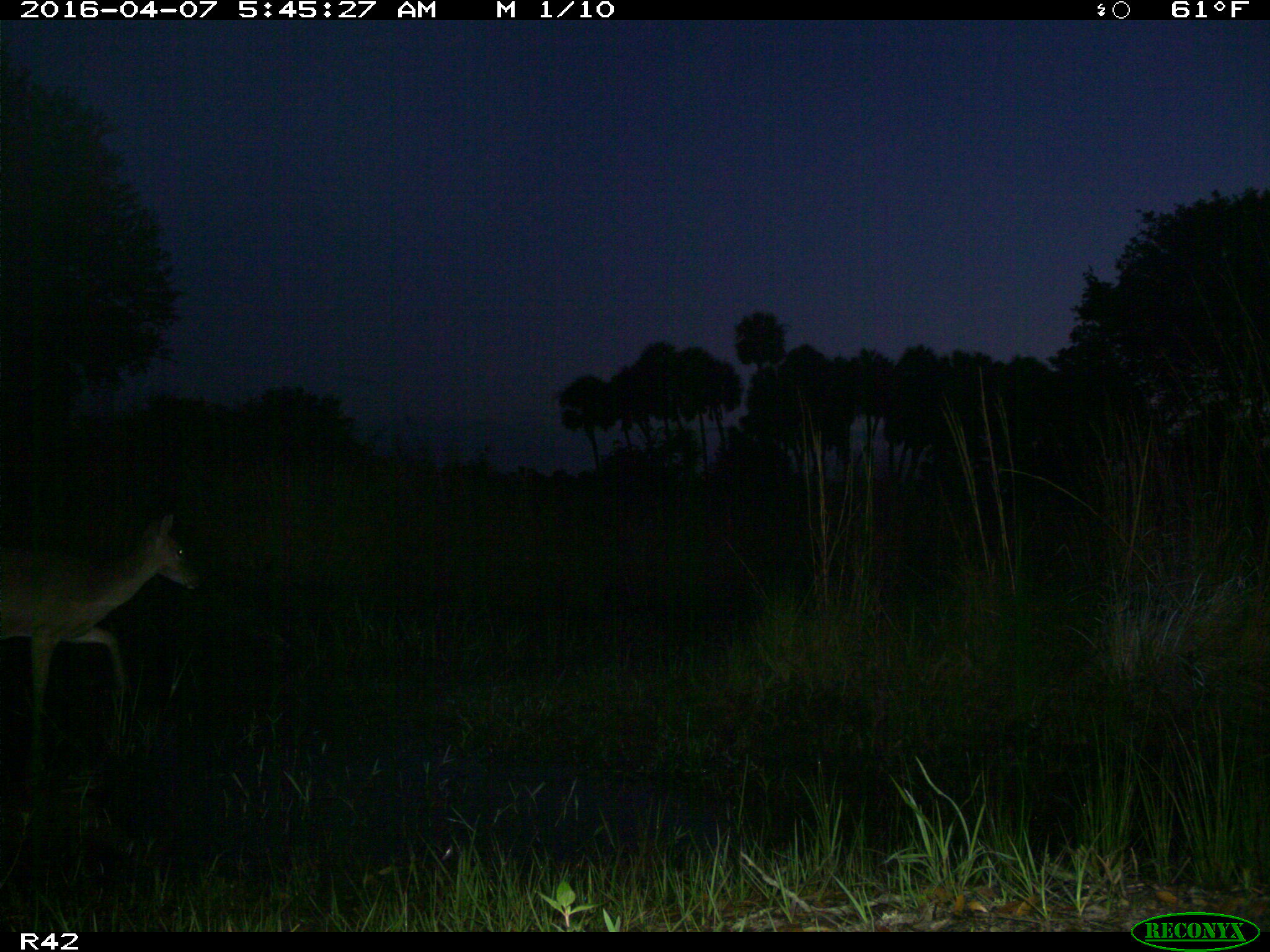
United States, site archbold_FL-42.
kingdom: Animalia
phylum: Chordata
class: Mammalia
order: Artiodactyla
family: Cervidae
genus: Odocoileus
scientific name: Odocoileus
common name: deer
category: unidentified deer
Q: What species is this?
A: Unidentified deer (deer) (Odocoileus).